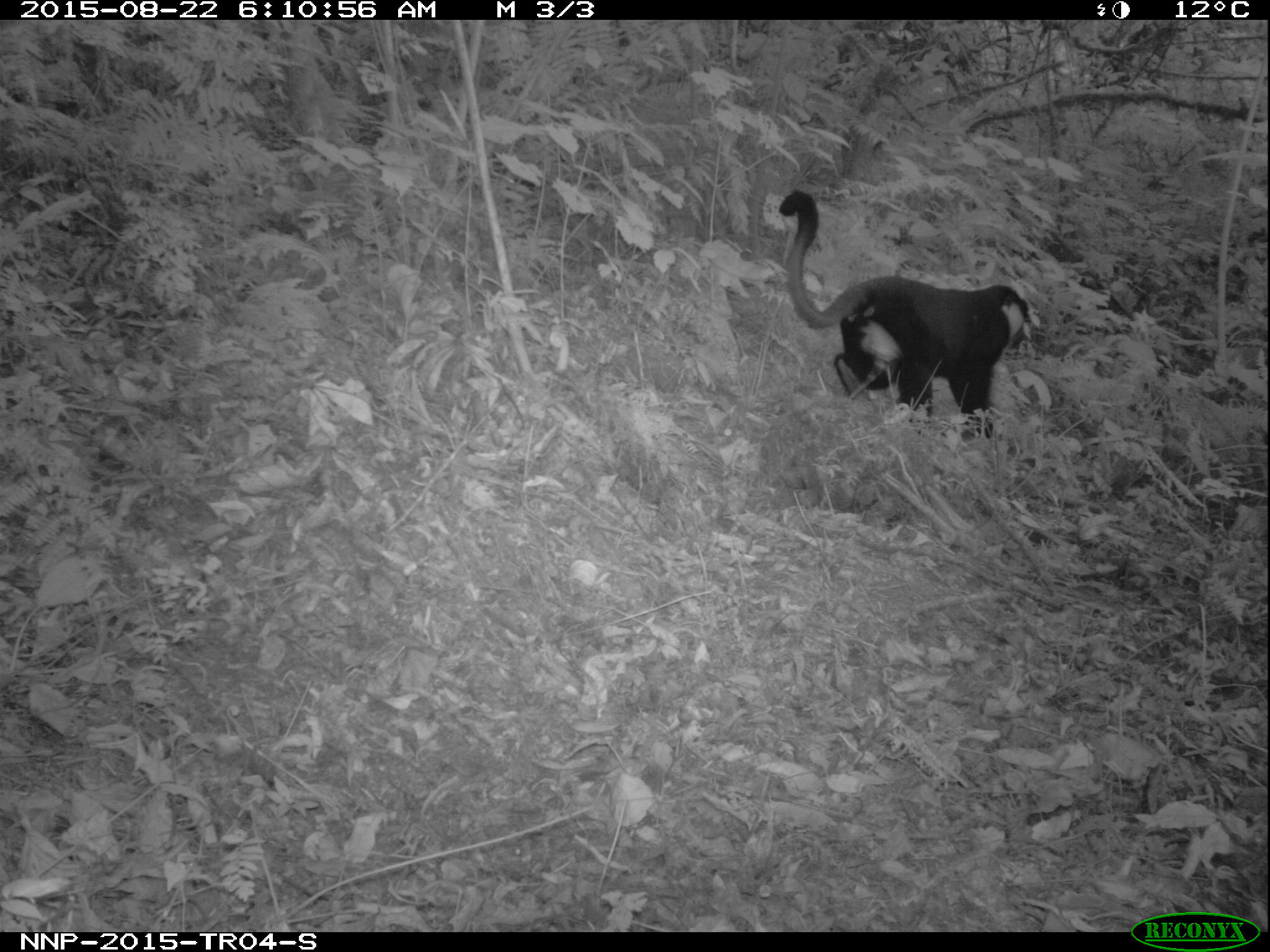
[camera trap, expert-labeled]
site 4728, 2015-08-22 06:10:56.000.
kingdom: Animalia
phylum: Chordata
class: Mammalia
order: Primates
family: Cercopithecidae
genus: Allochrocebus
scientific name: Allochrocebus lhoesti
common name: l'hoest's monkey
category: cercopithecus lhoesti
Cercopithecus lhoesti (l'hoest's monkey) (Allochrocebus lhoesti), count 1.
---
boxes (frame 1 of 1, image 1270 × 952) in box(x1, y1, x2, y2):
cercopithecus lhoesti: box(777, 188, 1040, 439)